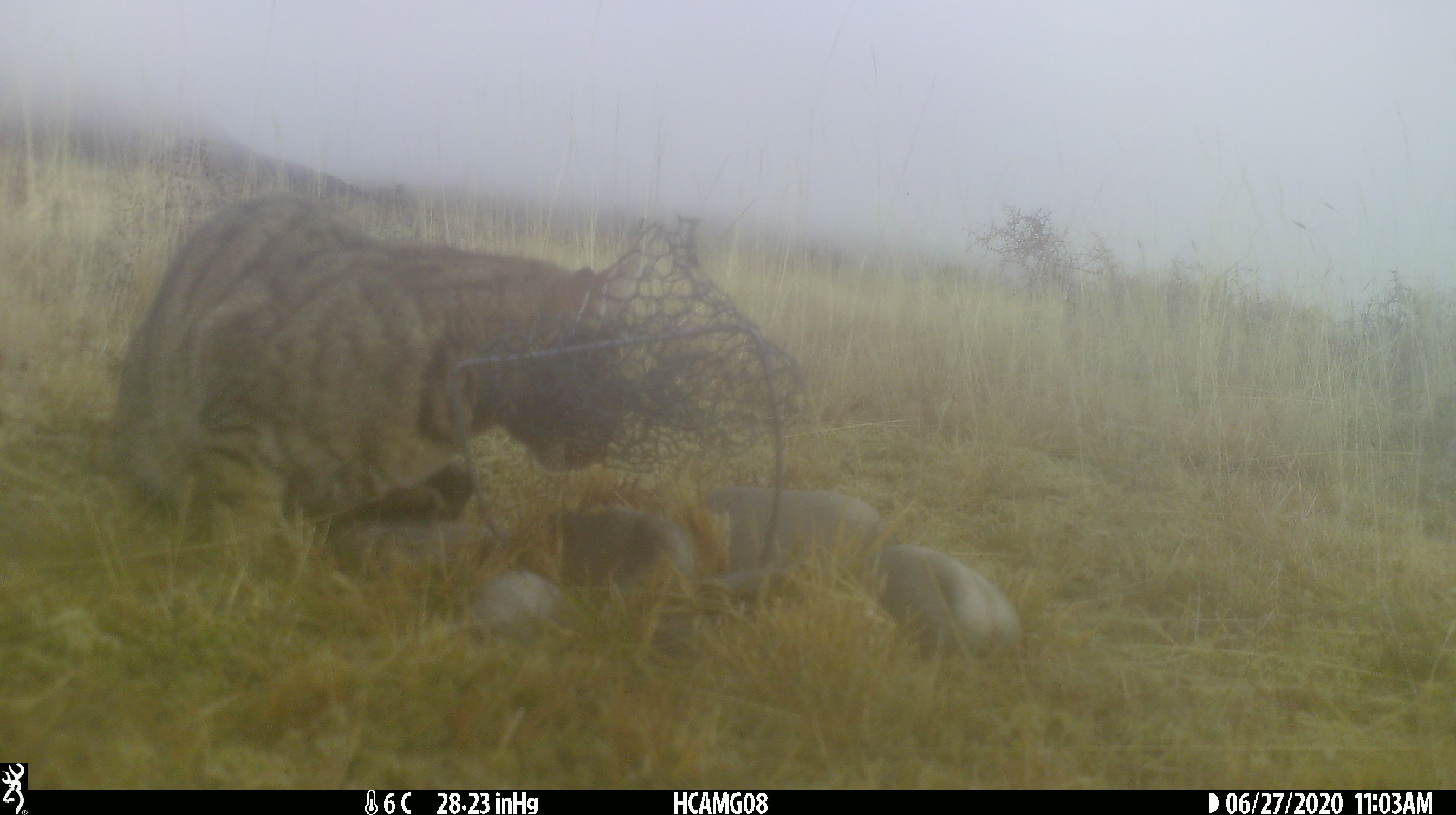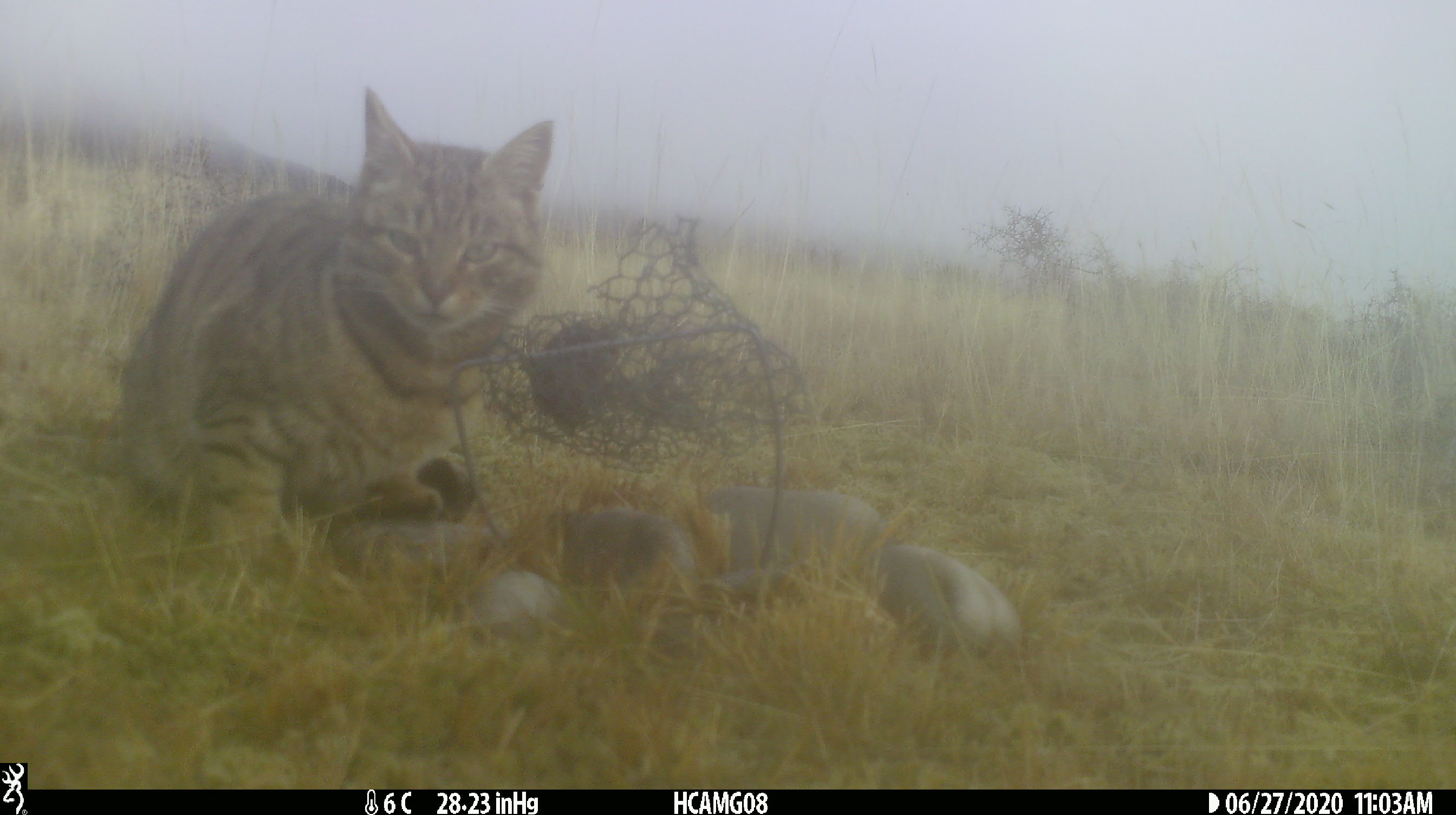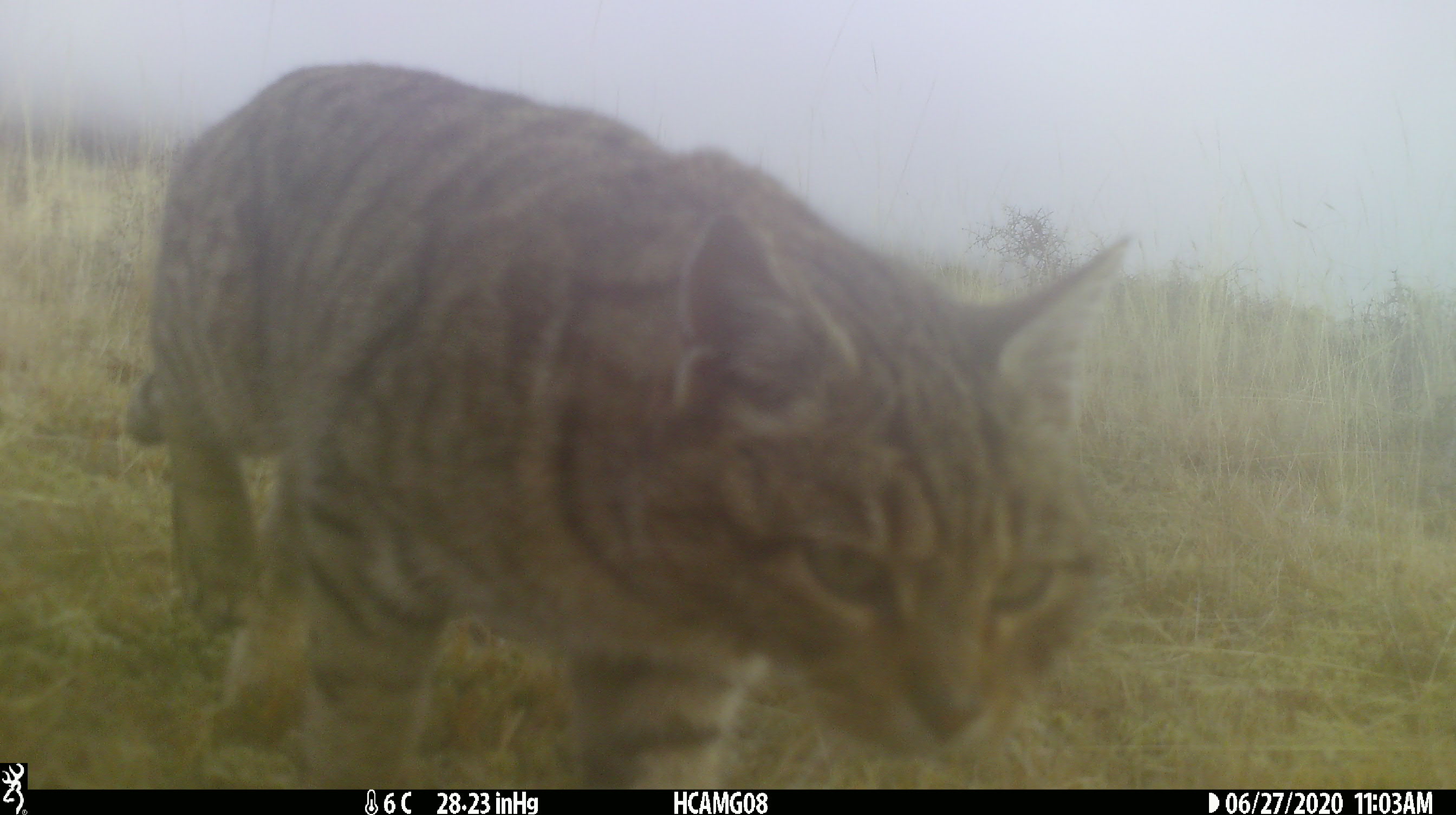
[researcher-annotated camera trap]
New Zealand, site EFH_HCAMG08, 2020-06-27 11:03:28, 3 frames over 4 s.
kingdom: Animalia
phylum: Chordata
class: Mammalia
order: Carnivora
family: Felidae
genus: Felis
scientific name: Felis catus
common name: domestic cat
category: cat